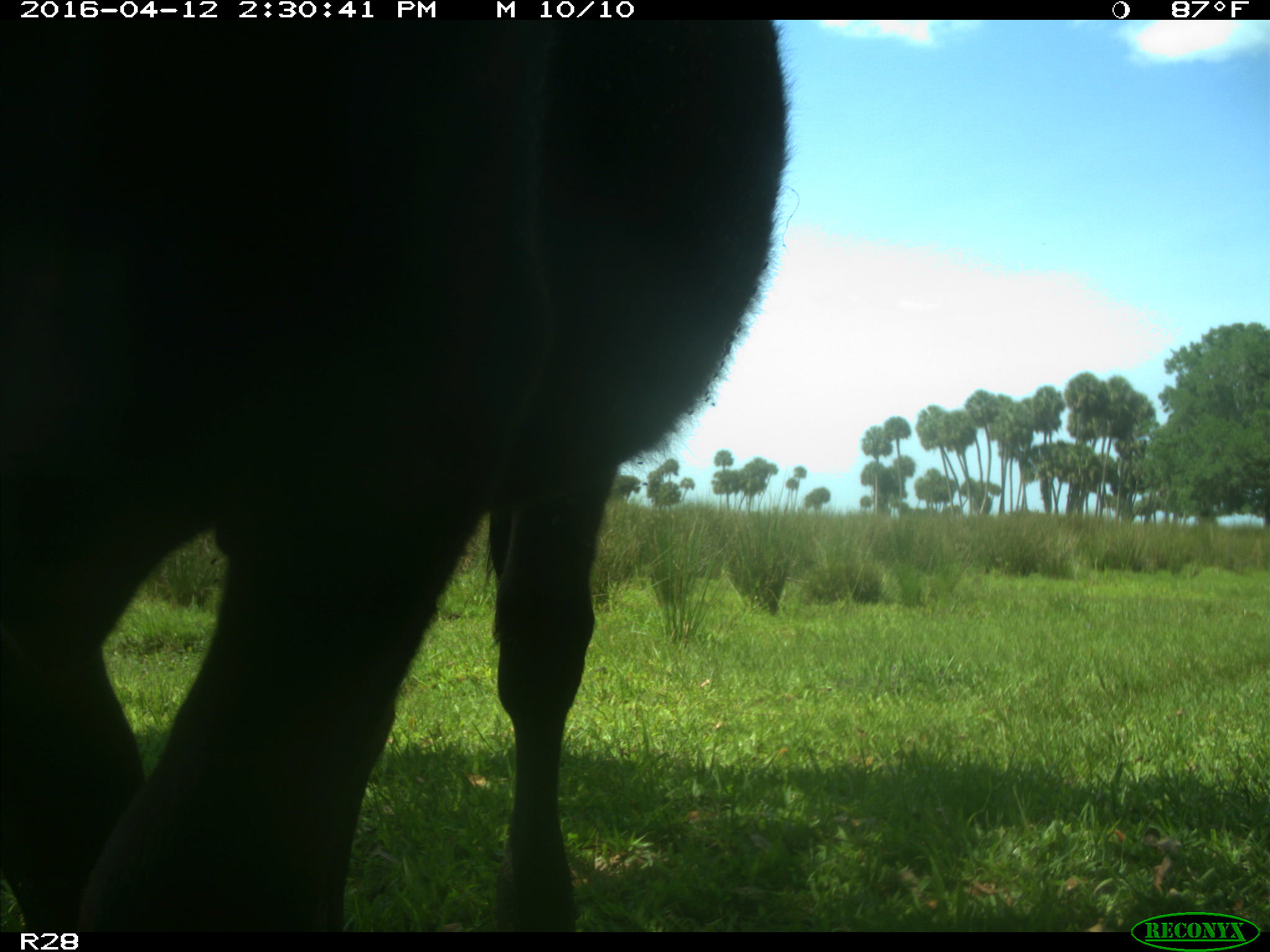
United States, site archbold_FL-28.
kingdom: Animalia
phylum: Chordata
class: Mammalia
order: Artiodactyla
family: Bovidae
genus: Bos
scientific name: Bos taurus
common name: domestic cow